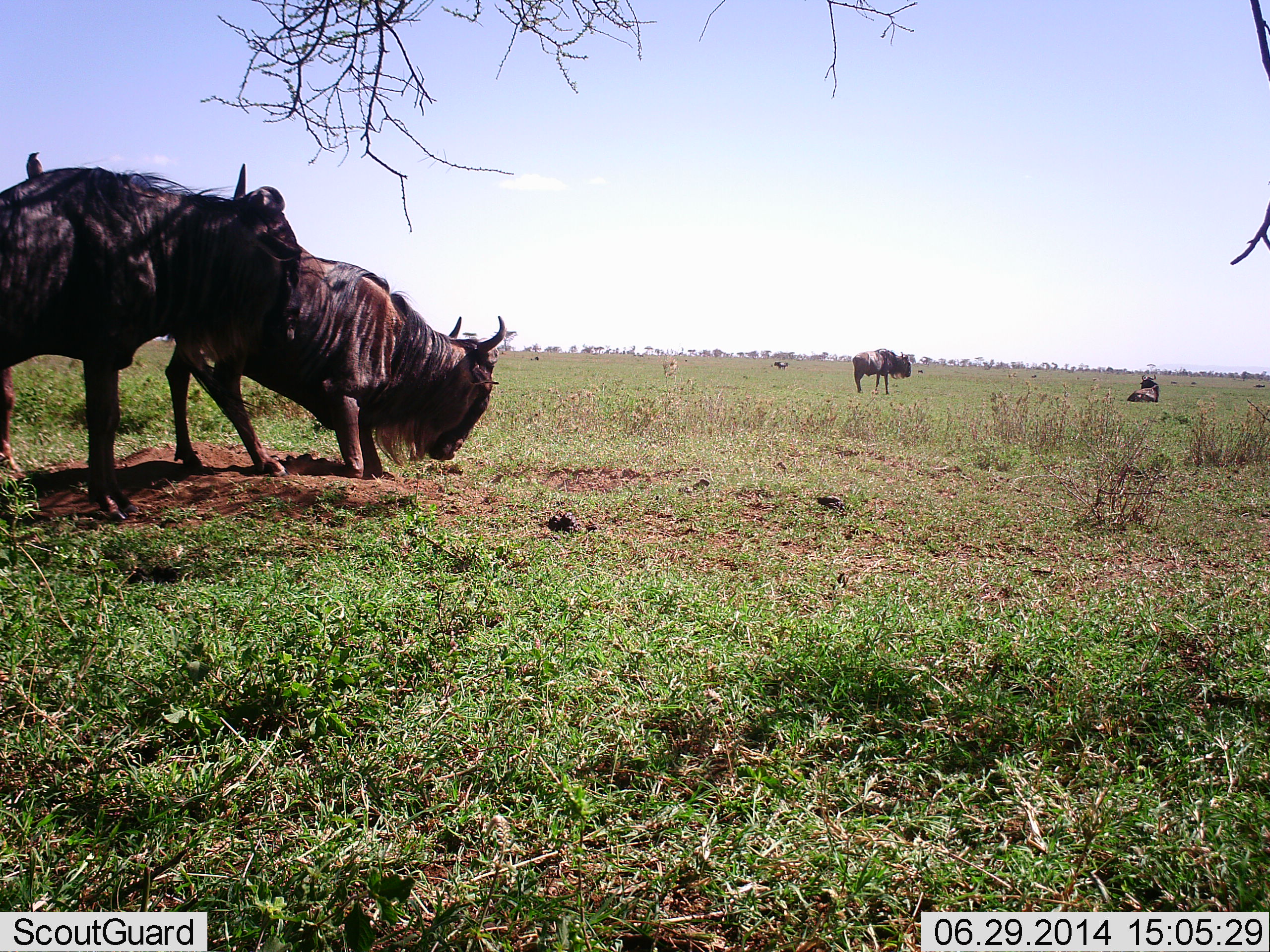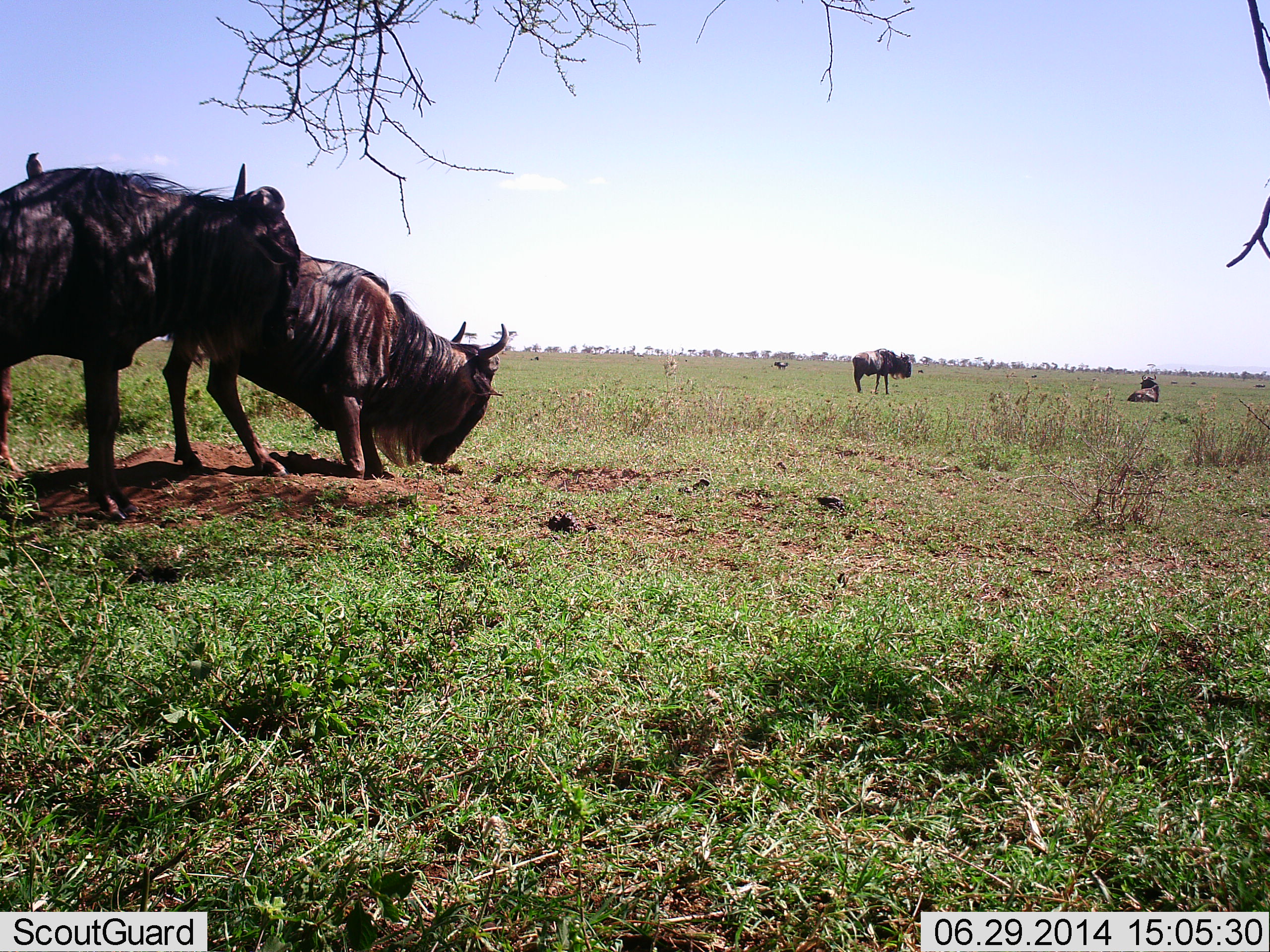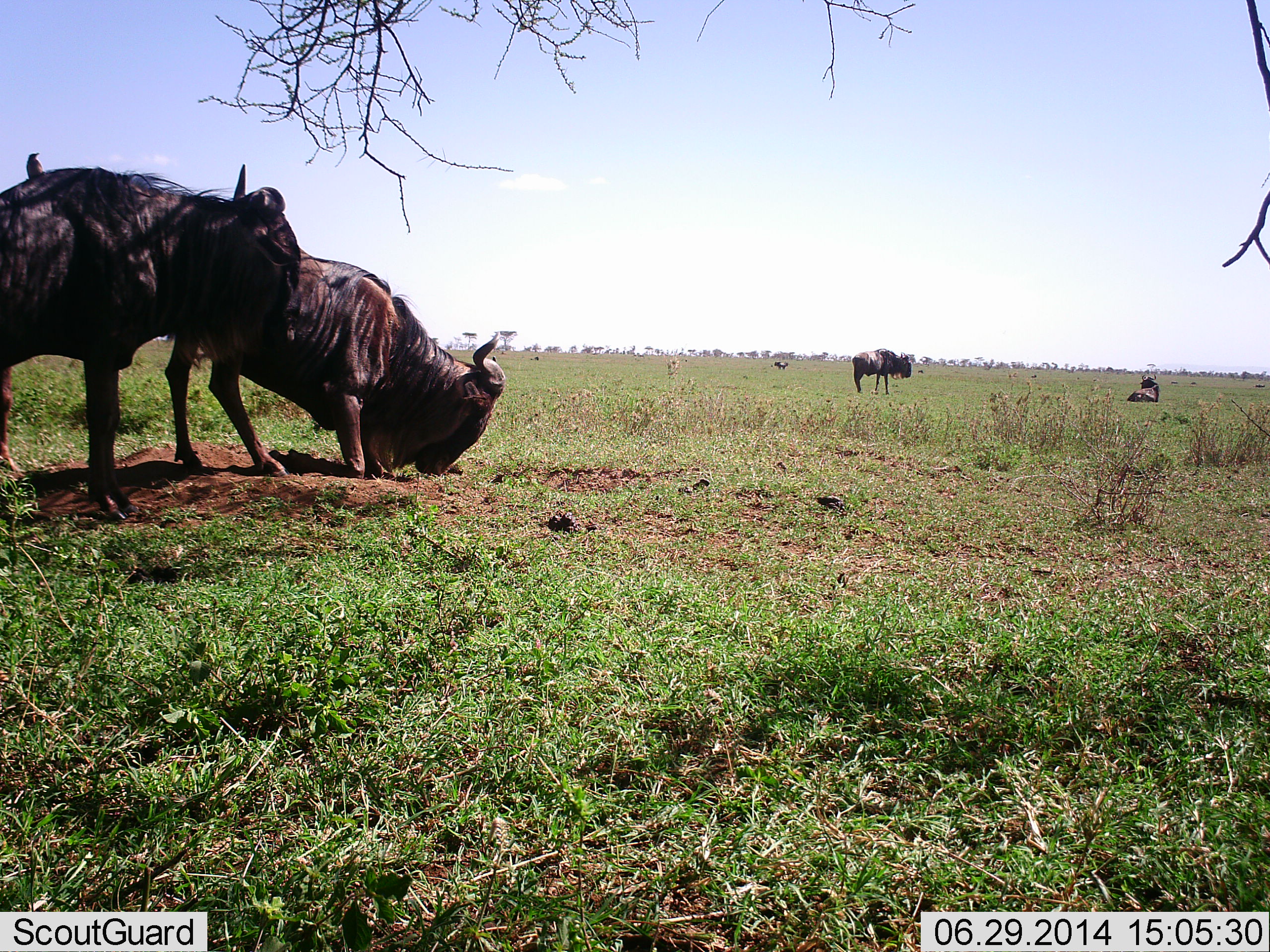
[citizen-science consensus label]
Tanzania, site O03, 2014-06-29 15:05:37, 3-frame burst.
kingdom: Animalia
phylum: Chordata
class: Mammalia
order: Artiodactyla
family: Bovidae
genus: Connochaetes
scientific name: Connochaetes taurinus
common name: blue wildebeest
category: wildebeest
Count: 4.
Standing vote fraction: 83%.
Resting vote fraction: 78%.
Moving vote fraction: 4%.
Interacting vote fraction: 0%.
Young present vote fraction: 0%.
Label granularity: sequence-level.